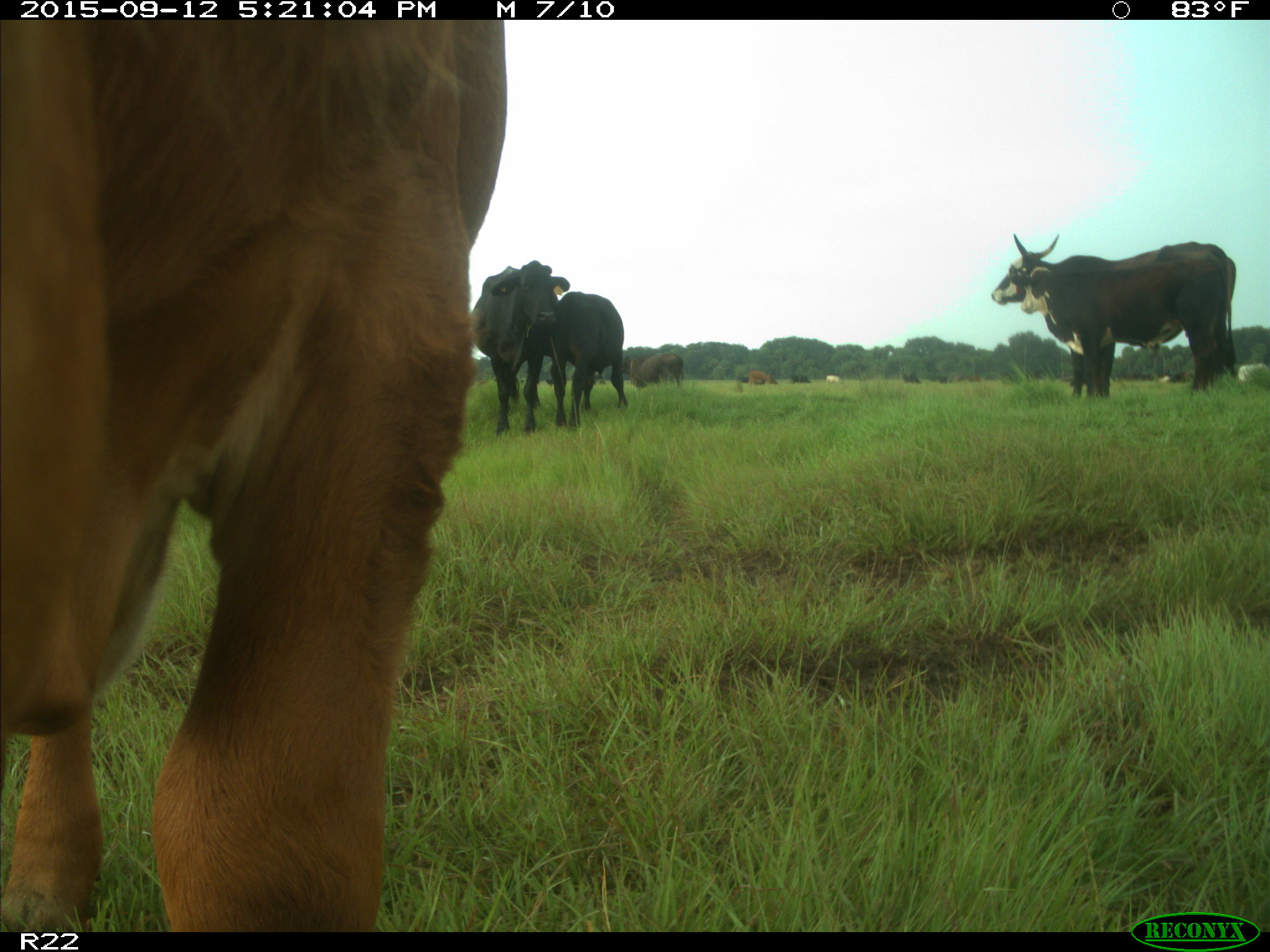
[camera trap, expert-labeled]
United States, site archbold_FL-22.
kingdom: Animalia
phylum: Chordata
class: Mammalia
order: Artiodactyla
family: Bovidae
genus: Bos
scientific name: Bos taurus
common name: domestic cow